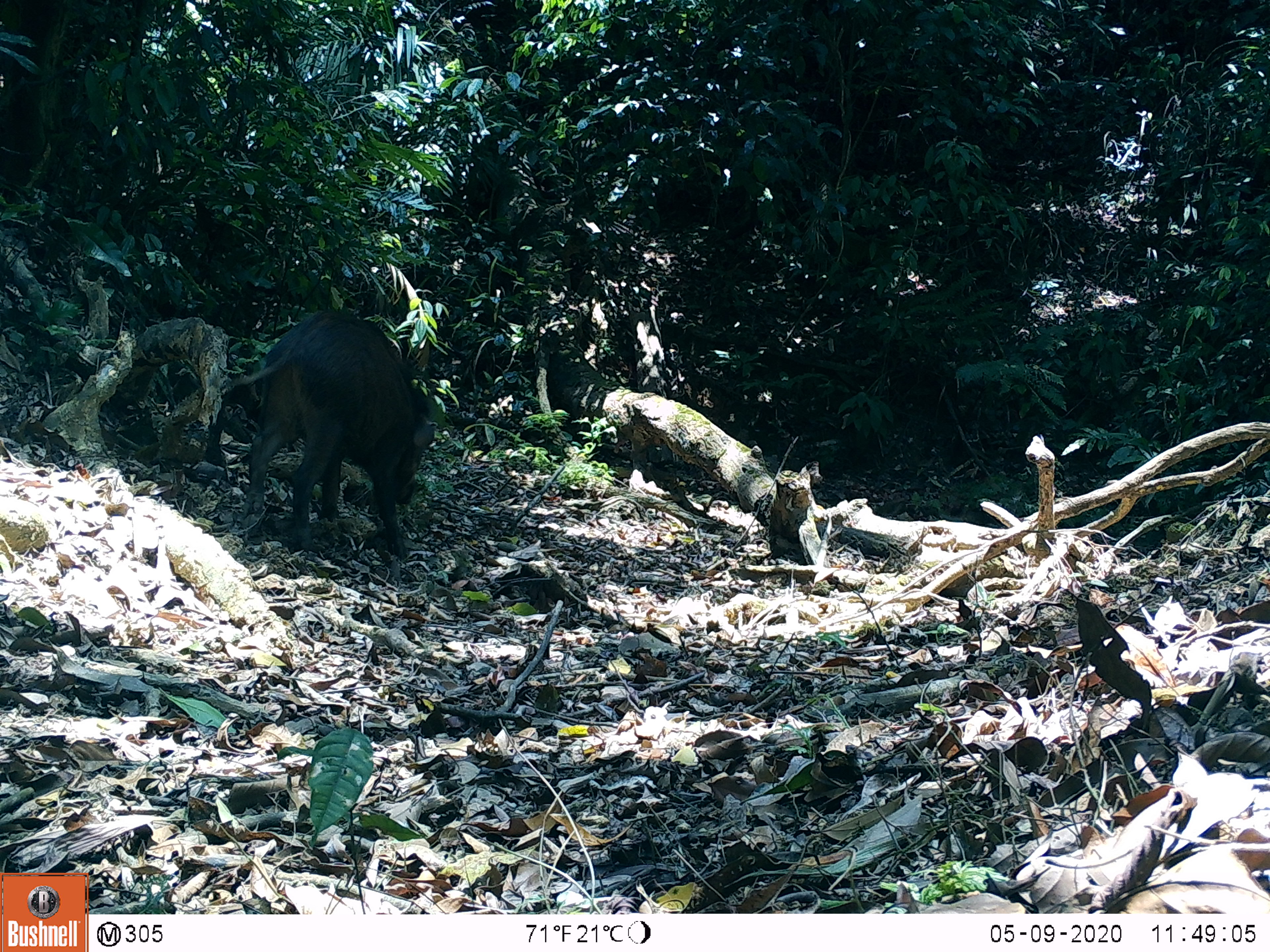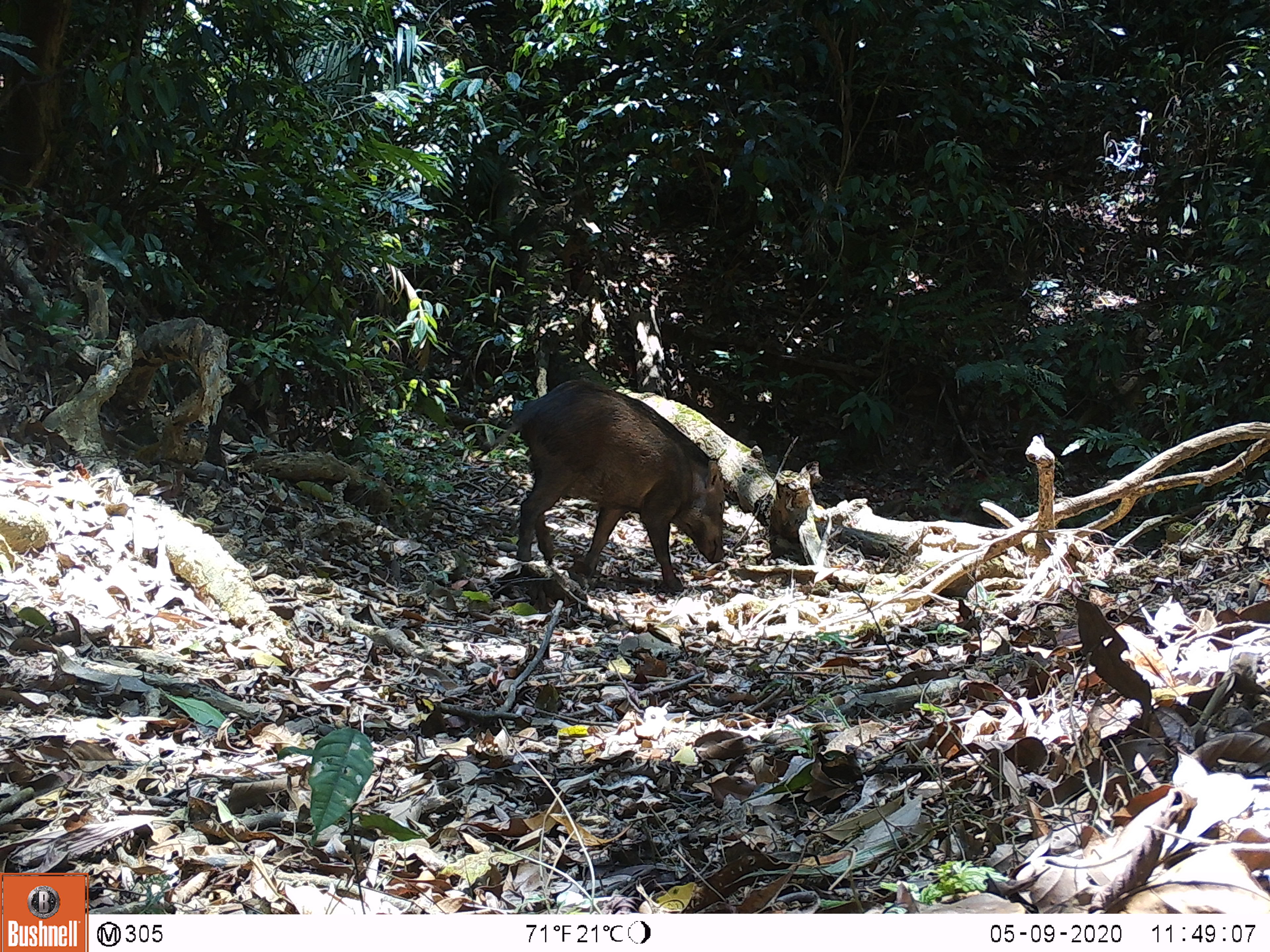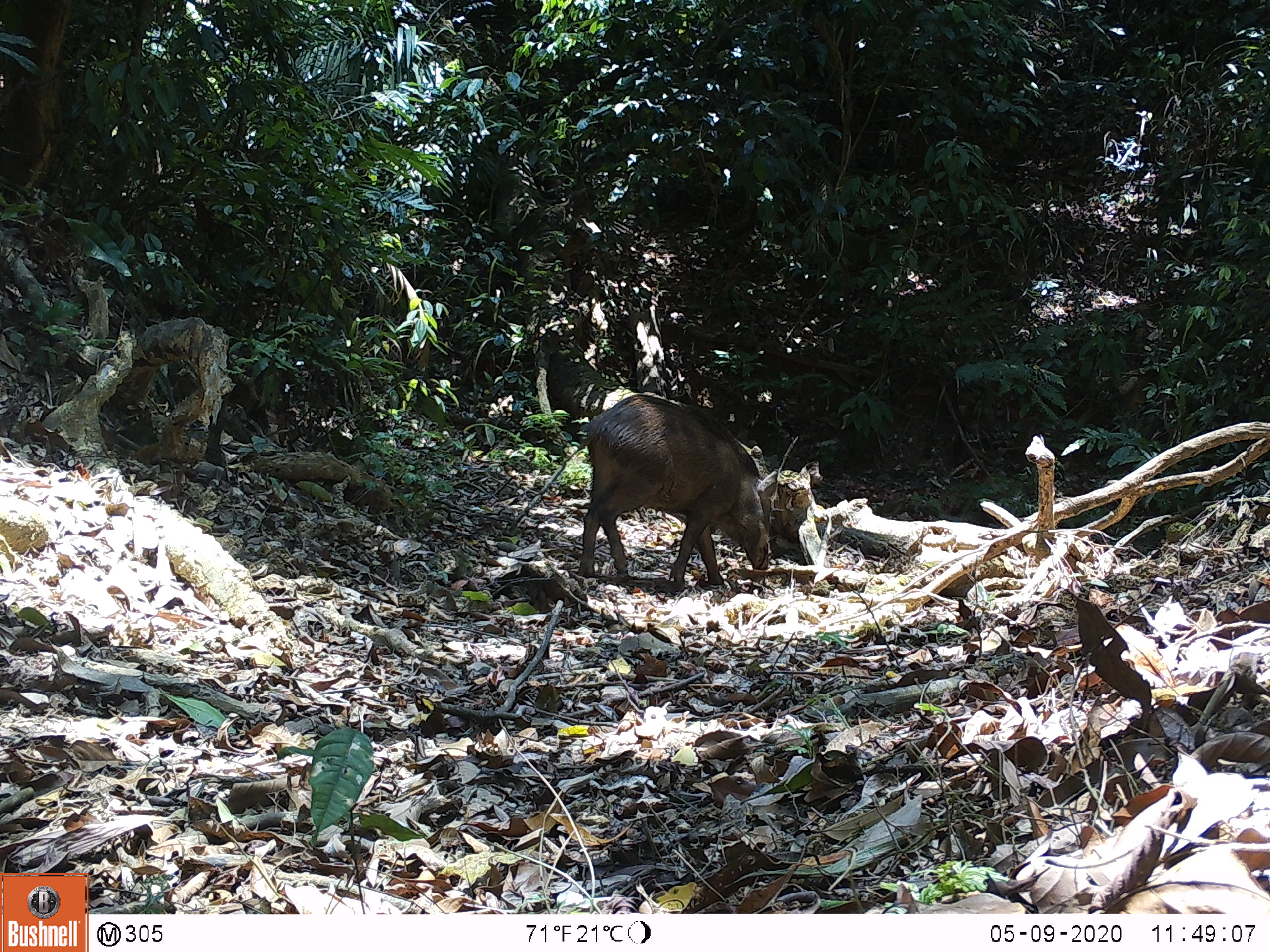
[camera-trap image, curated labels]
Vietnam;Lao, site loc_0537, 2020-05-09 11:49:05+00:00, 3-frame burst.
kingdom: Animalia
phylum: Chordata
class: Mammalia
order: Artiodactyla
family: Suidae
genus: Sus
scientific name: Sus scrofa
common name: eurasian wild pig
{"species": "eurasian wild pig (Sus scrofa)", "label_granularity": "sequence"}